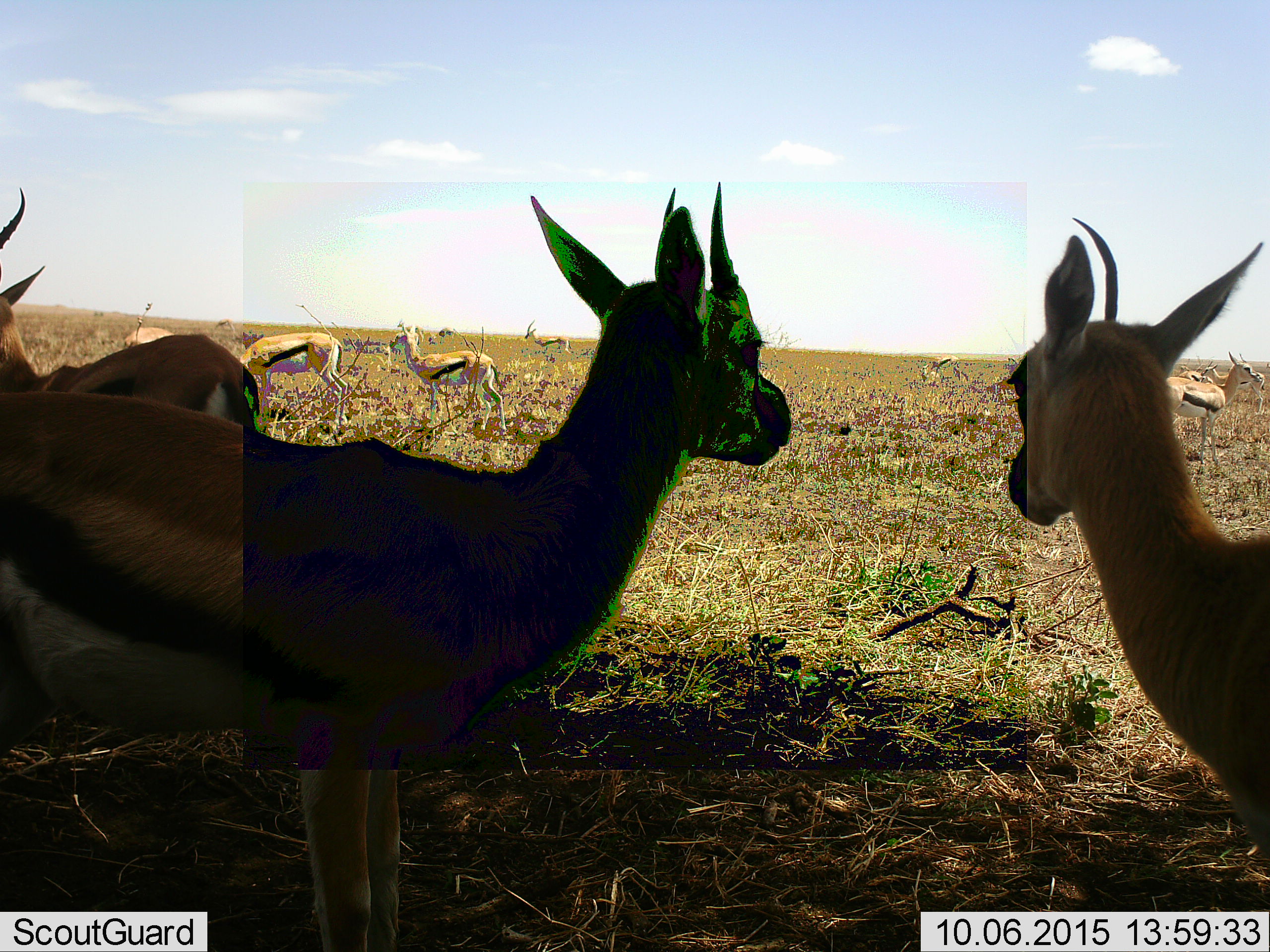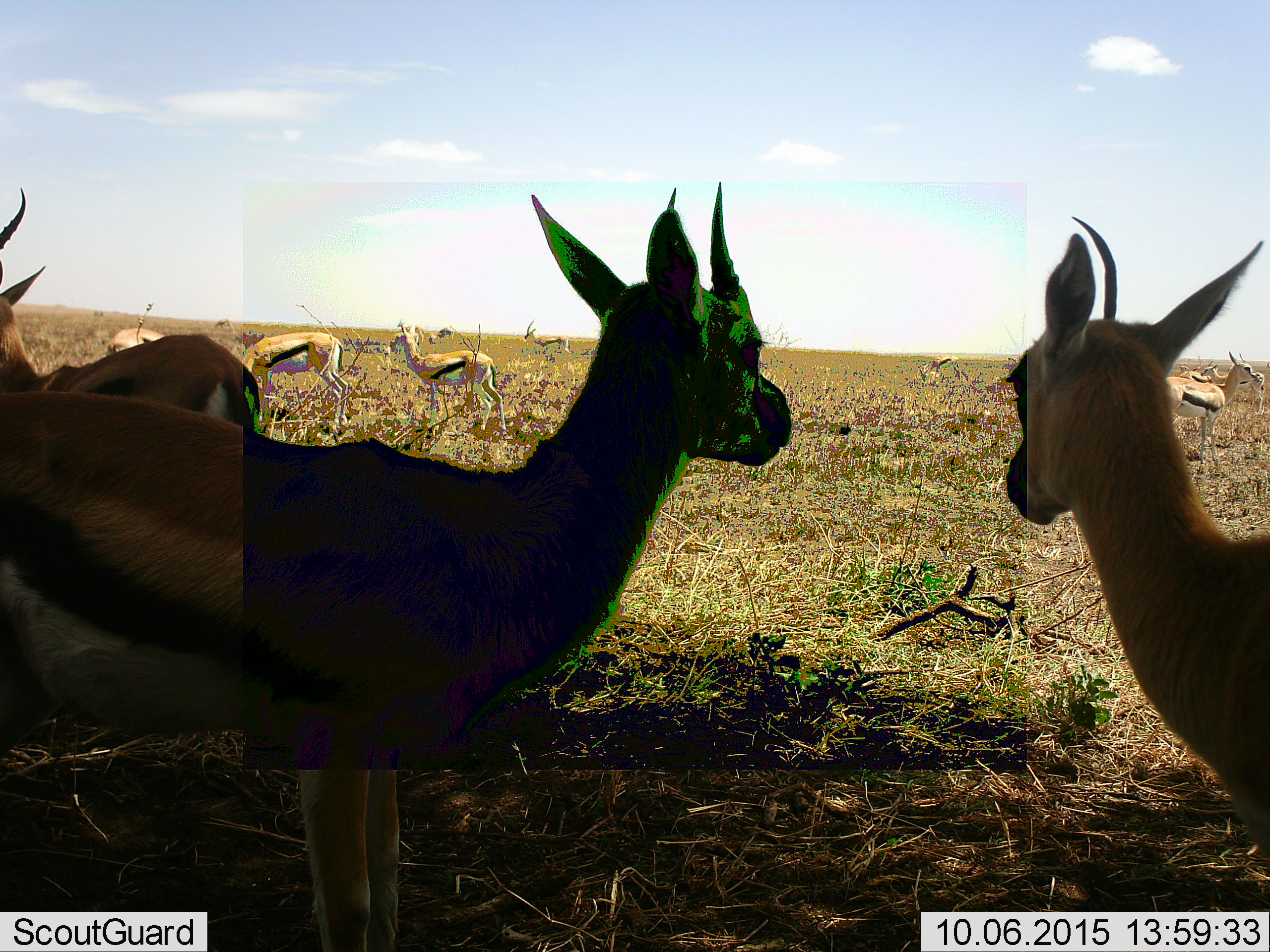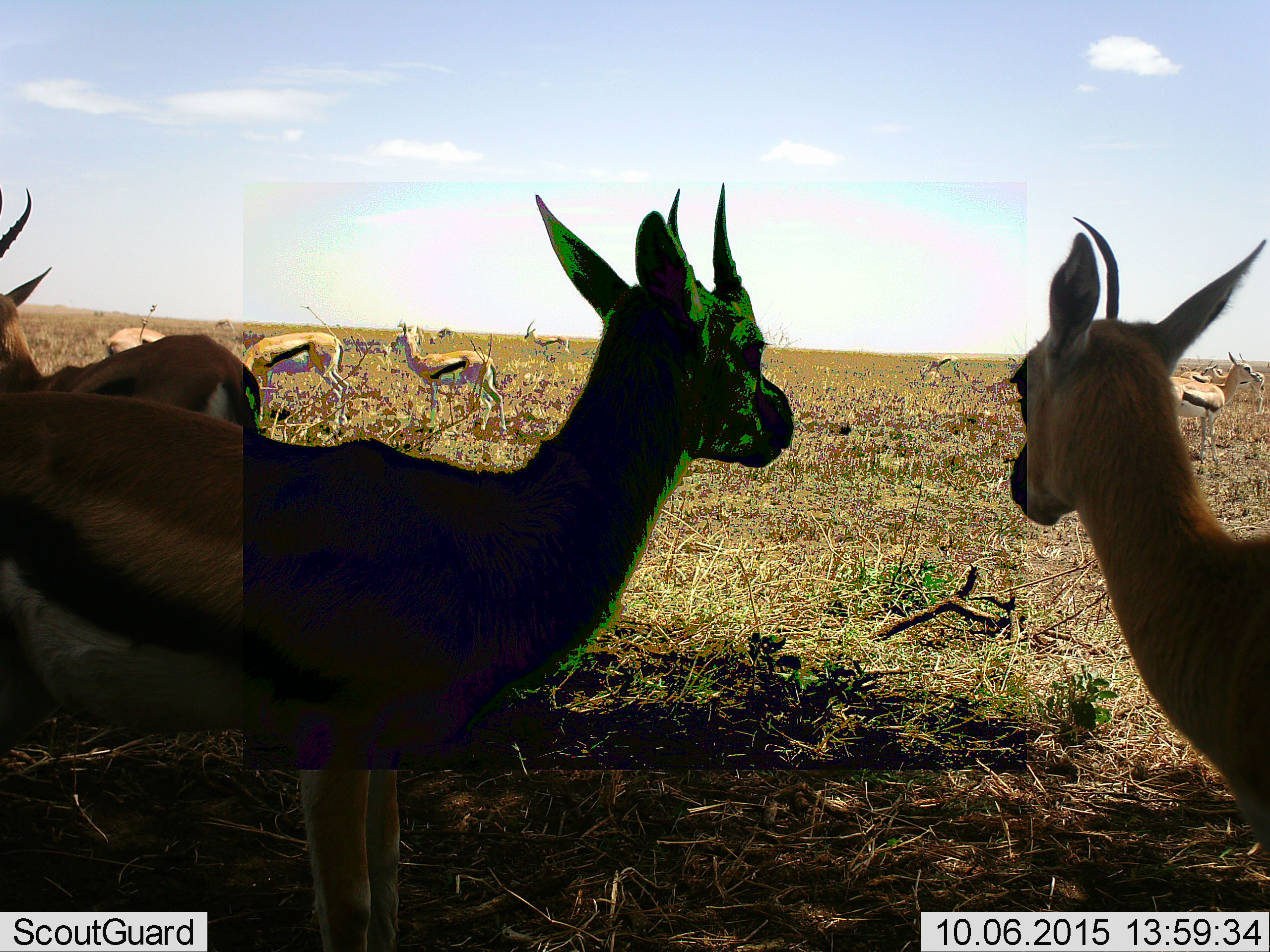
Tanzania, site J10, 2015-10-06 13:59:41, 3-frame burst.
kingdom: Animalia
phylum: Chordata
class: Mammalia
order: Artiodactyla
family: Bovidae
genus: Eudorcas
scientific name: Eudorcas thomsonii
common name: thomson's gazelle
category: gazellethomsons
Gazellethomsons (thomson's gazelle) (Eudorcas thomsonii), count 11-50. Behavior (volunteer vote fractions): standing 100%, resting 10%, moving 30%, interacting 0%. Young present (vote fraction): 0%. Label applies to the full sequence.